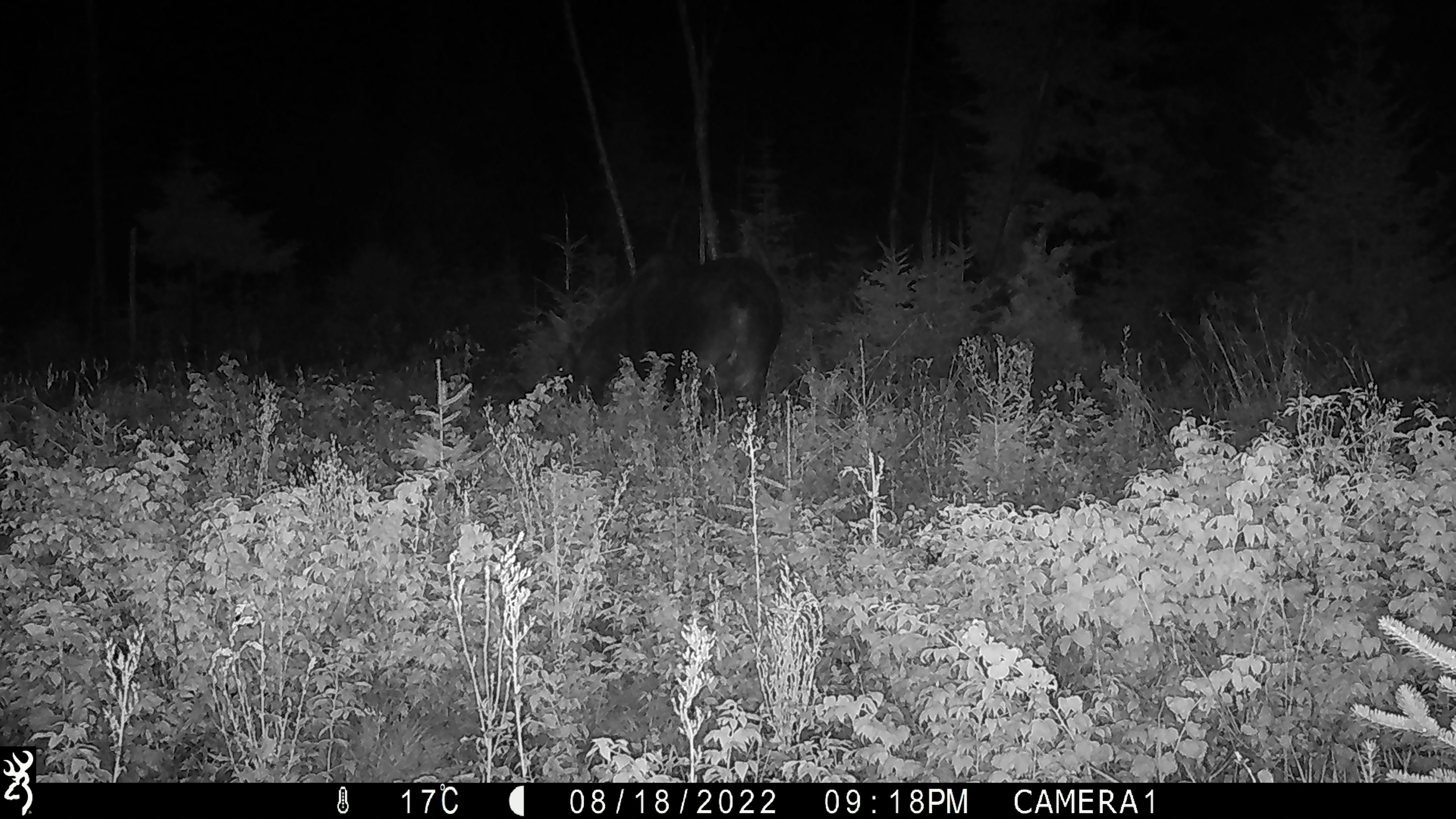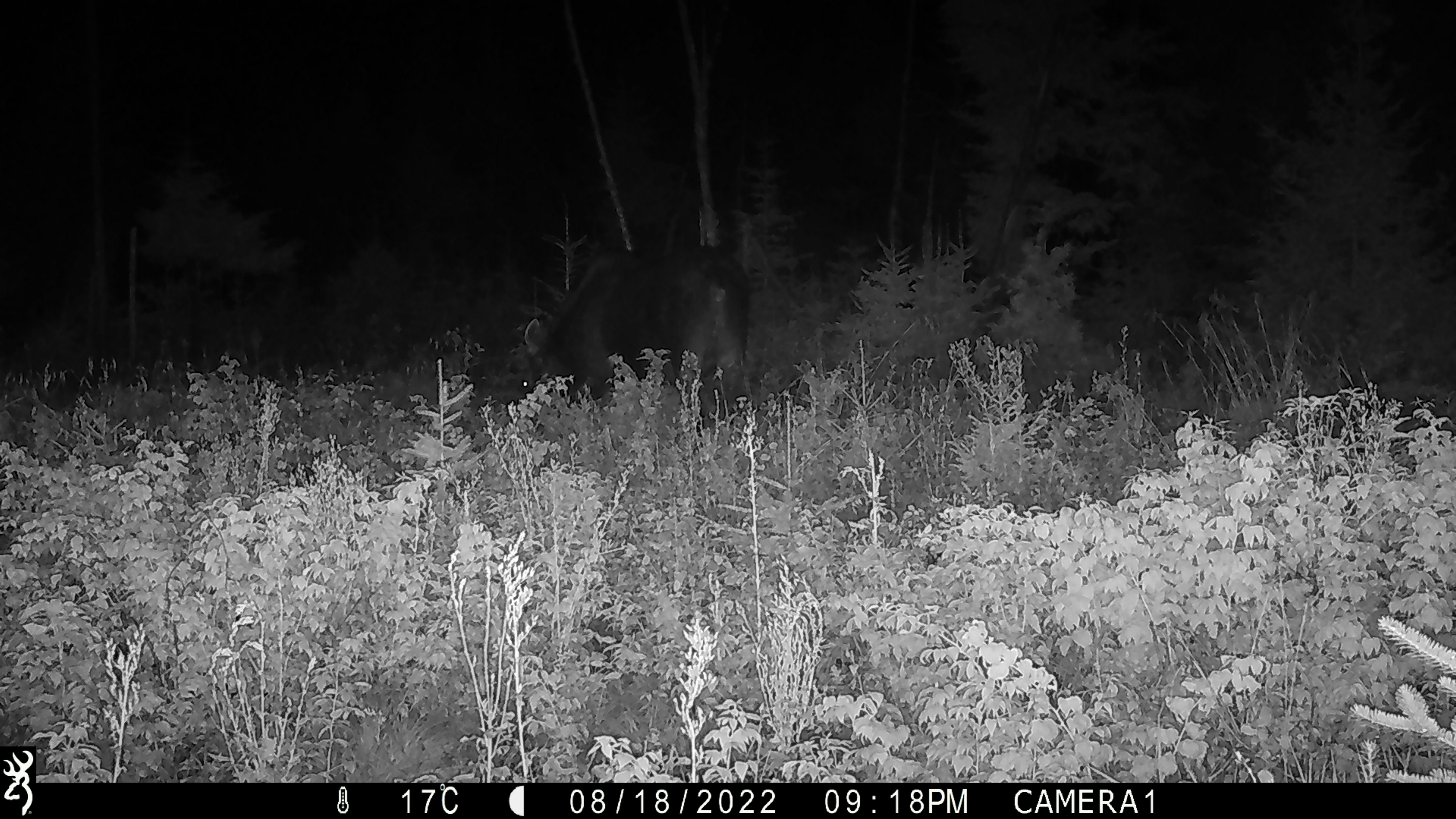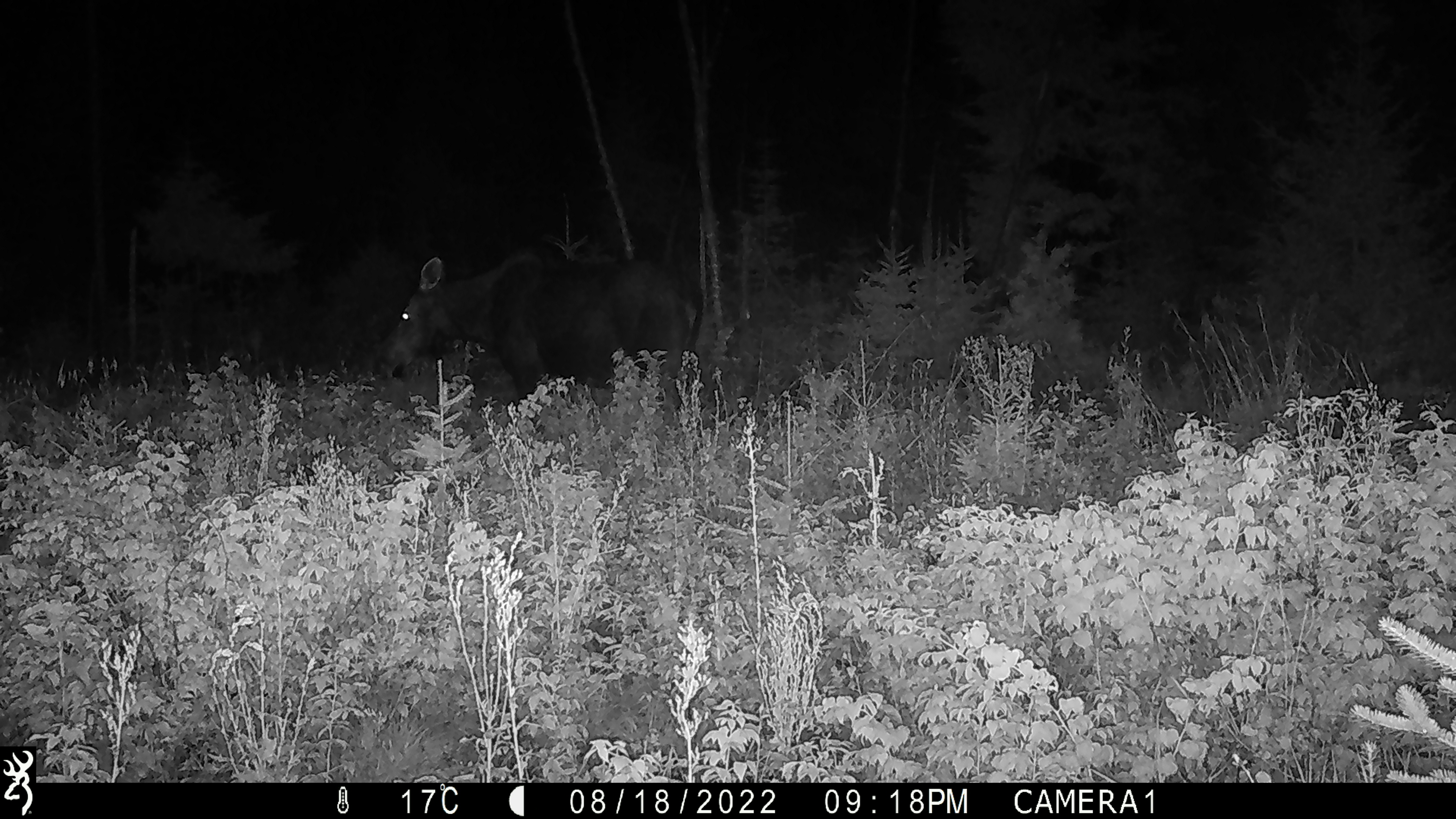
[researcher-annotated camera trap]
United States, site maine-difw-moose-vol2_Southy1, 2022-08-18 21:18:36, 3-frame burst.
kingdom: Animalia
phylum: Chordata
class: Mammalia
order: Artiodactyla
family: Cervidae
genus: Alces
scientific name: Alces alces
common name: moose